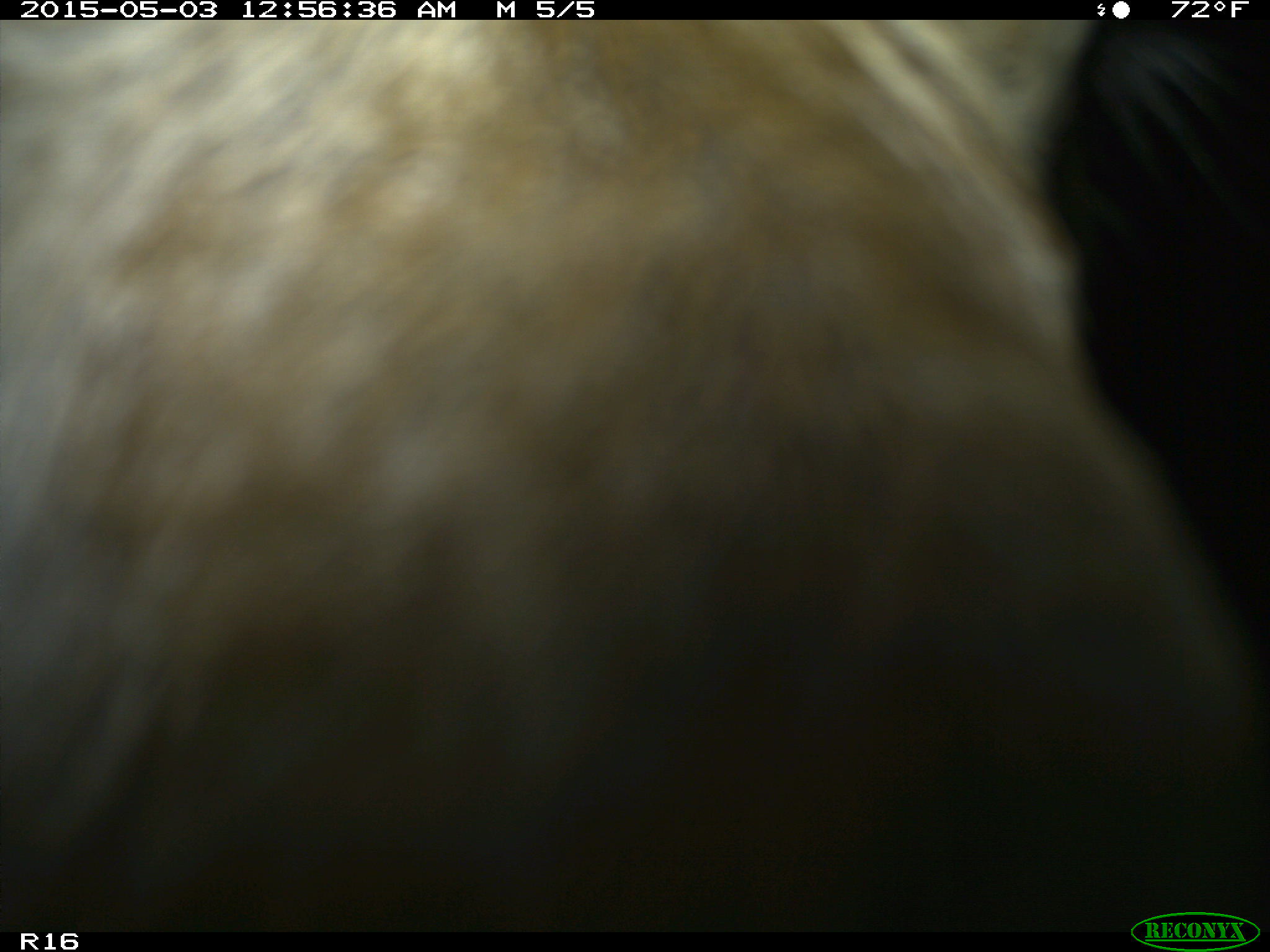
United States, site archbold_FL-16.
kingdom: Animalia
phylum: Chordata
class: Mammalia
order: Artiodactyla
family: Bovidae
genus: Bos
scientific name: Bos taurus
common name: domestic cow